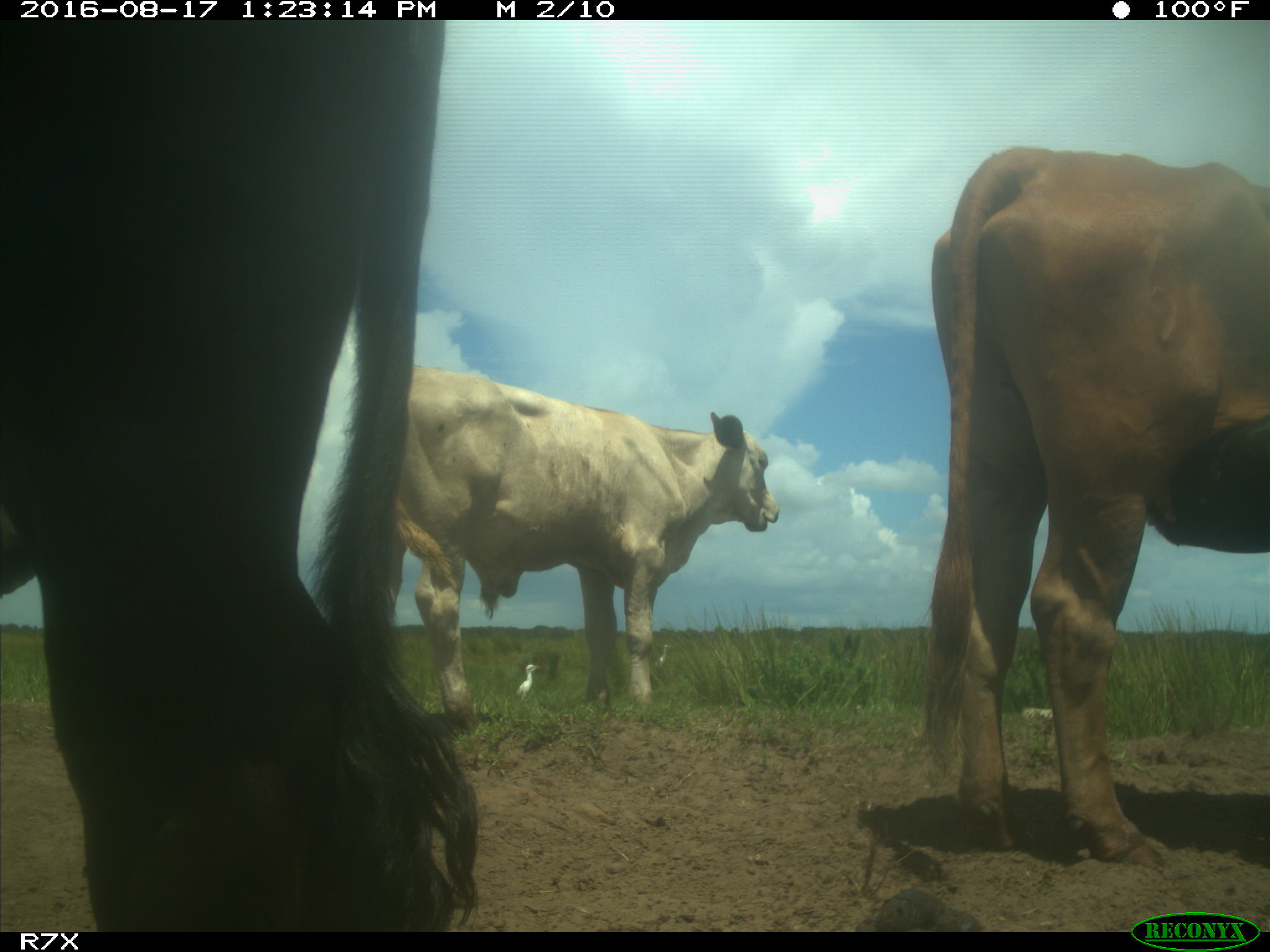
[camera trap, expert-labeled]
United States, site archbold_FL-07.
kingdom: Animalia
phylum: Chordata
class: Mammalia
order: Artiodactyla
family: Bovidae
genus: Bos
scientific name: Bos taurus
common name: domestic cow